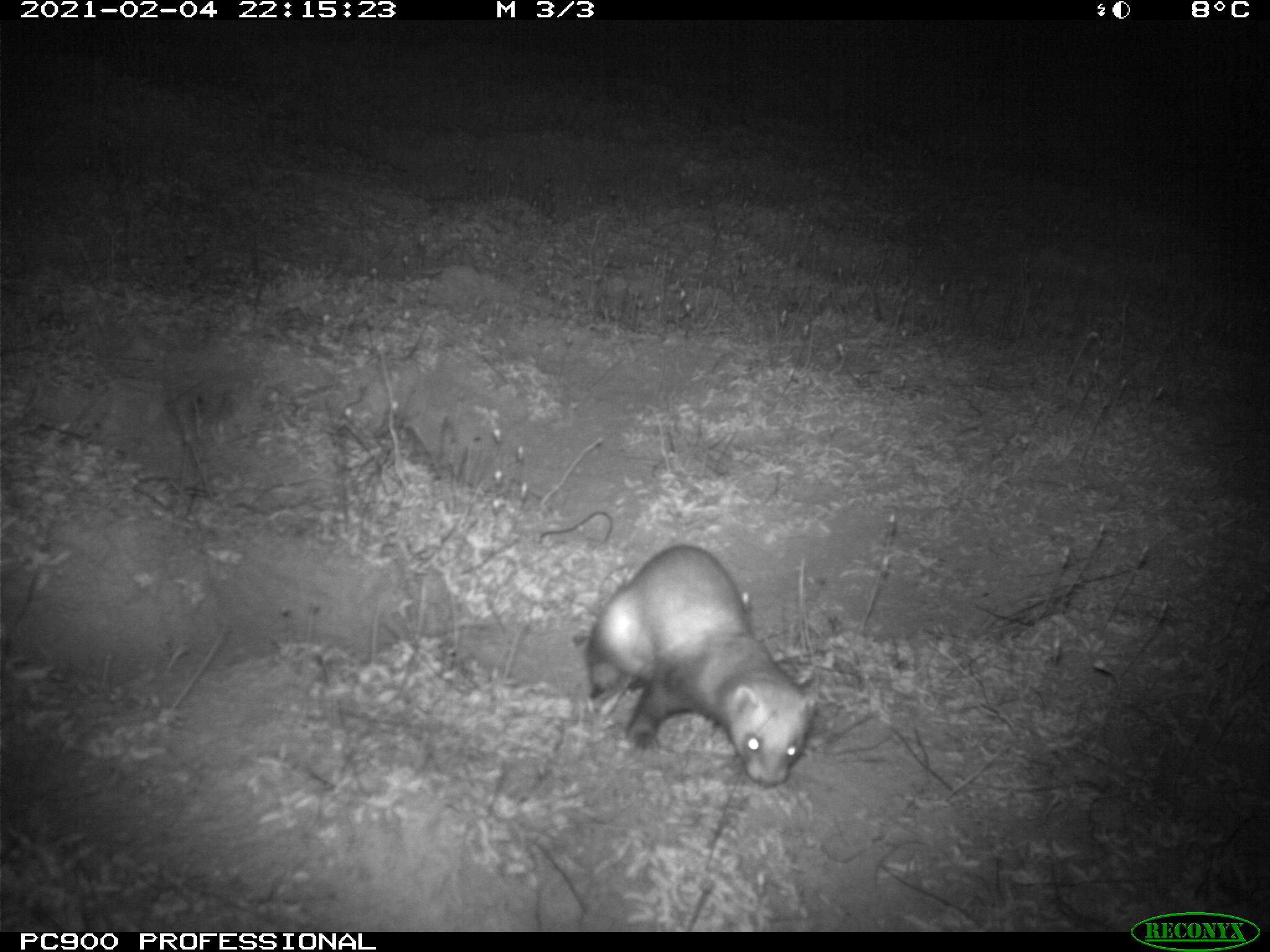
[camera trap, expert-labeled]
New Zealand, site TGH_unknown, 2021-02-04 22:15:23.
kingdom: Animalia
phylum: Chordata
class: Mammalia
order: Carnivora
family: Mustelidae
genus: Mustela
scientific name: Mustela furo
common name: ferret